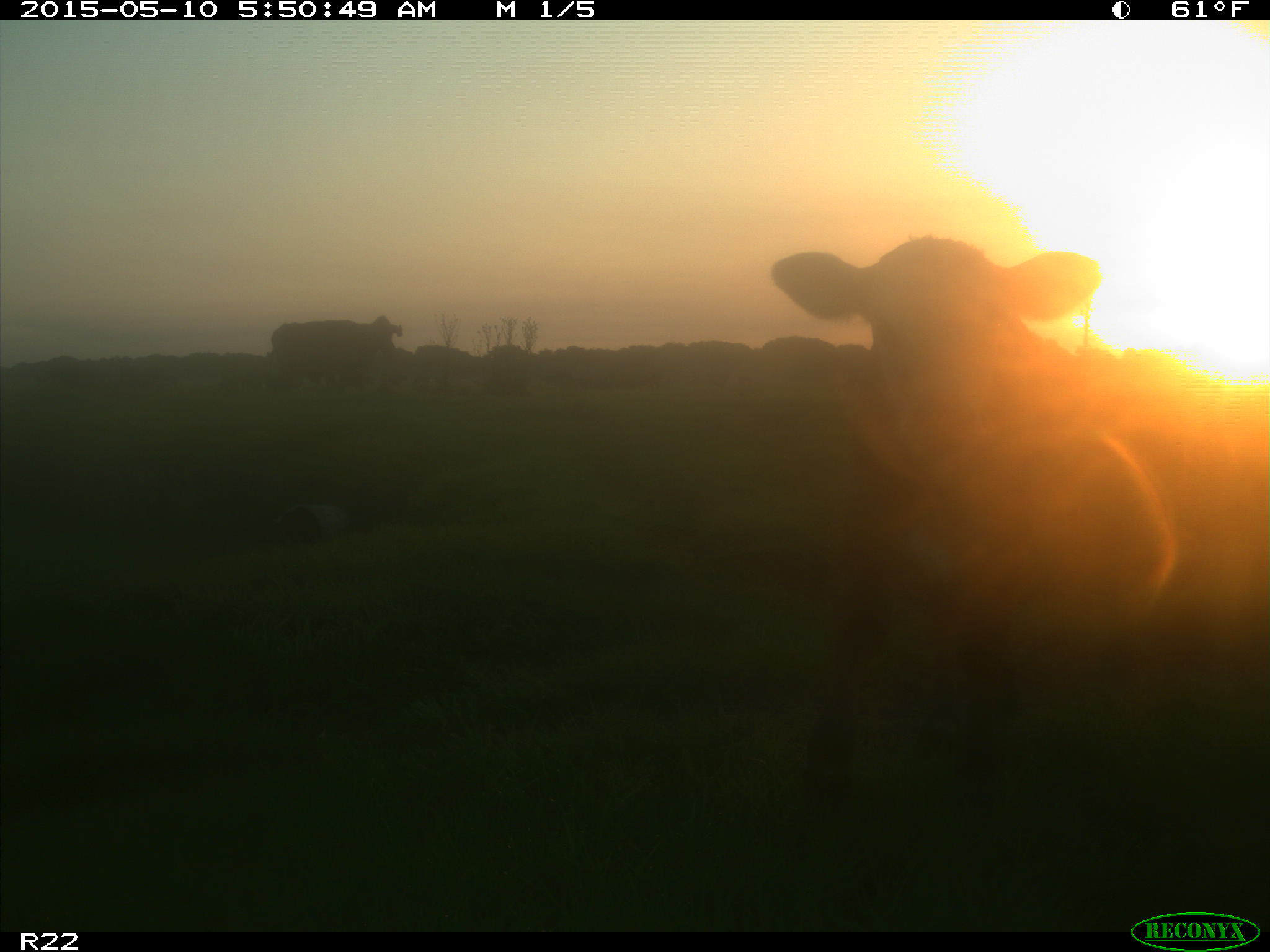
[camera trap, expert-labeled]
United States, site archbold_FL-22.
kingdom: Animalia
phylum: Chordata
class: Mammalia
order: Artiodactyla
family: Bovidae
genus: Bos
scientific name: Bos taurus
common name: domestic cow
Bos taurus (domestic cow).